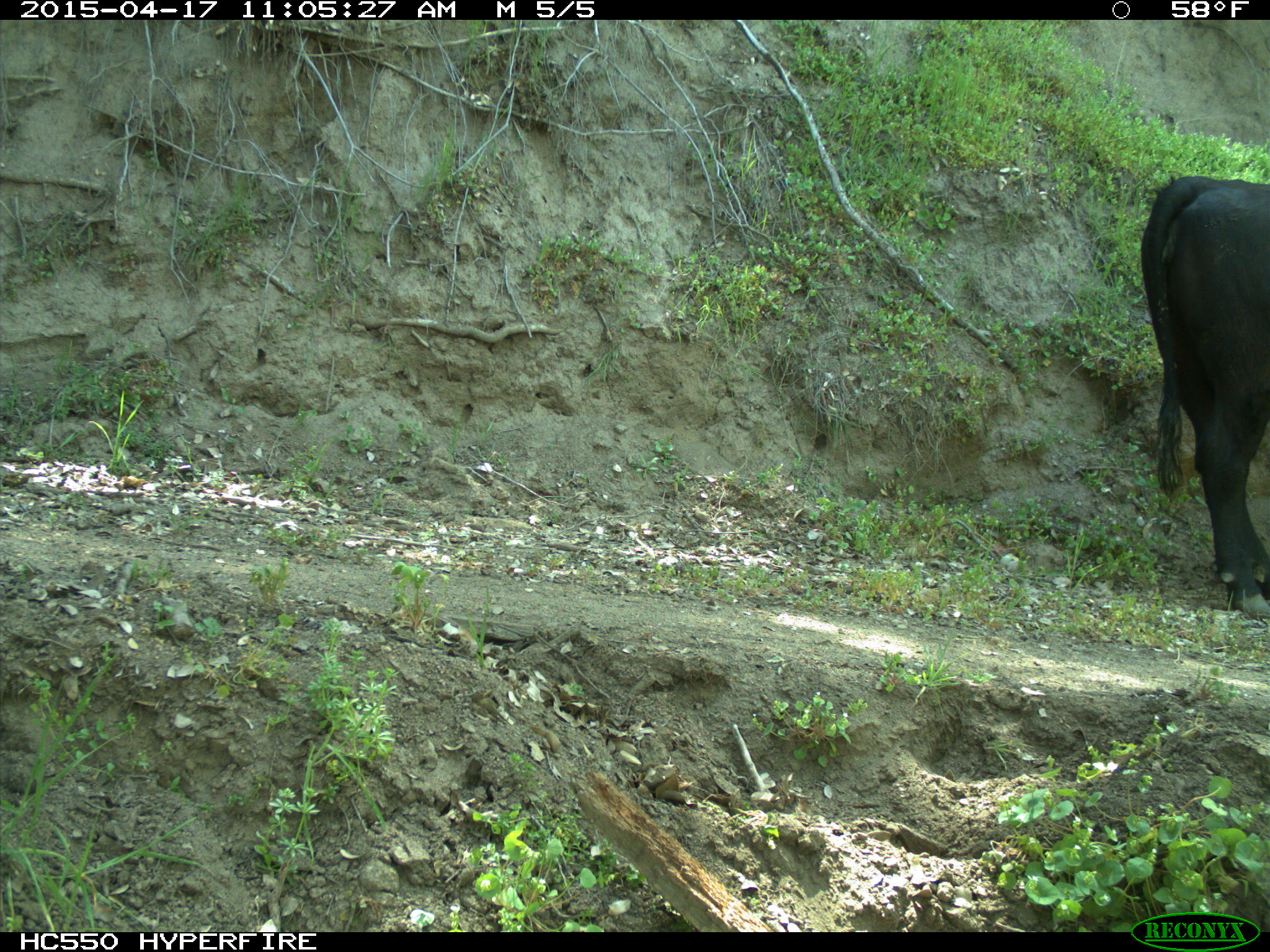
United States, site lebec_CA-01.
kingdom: Animalia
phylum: Chordata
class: Mammalia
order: Artiodactyla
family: Bovidae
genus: Bos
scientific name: Bos taurus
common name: domestic cow